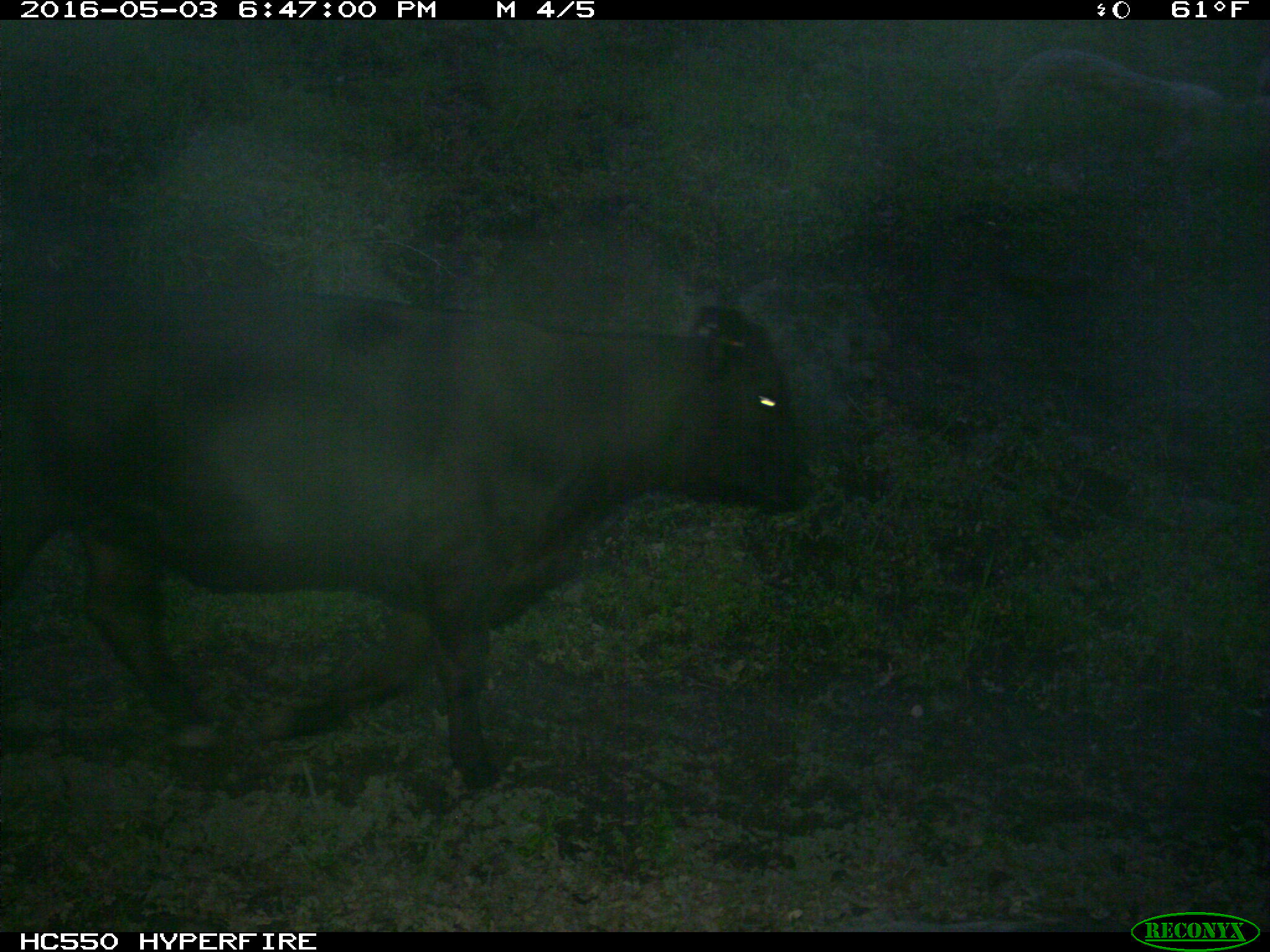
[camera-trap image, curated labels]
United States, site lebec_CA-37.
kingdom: Animalia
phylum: Chordata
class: Mammalia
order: Artiodactyla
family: Bovidae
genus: Bos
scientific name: Bos taurus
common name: domestic cow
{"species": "Bos taurus (domestic cow)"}